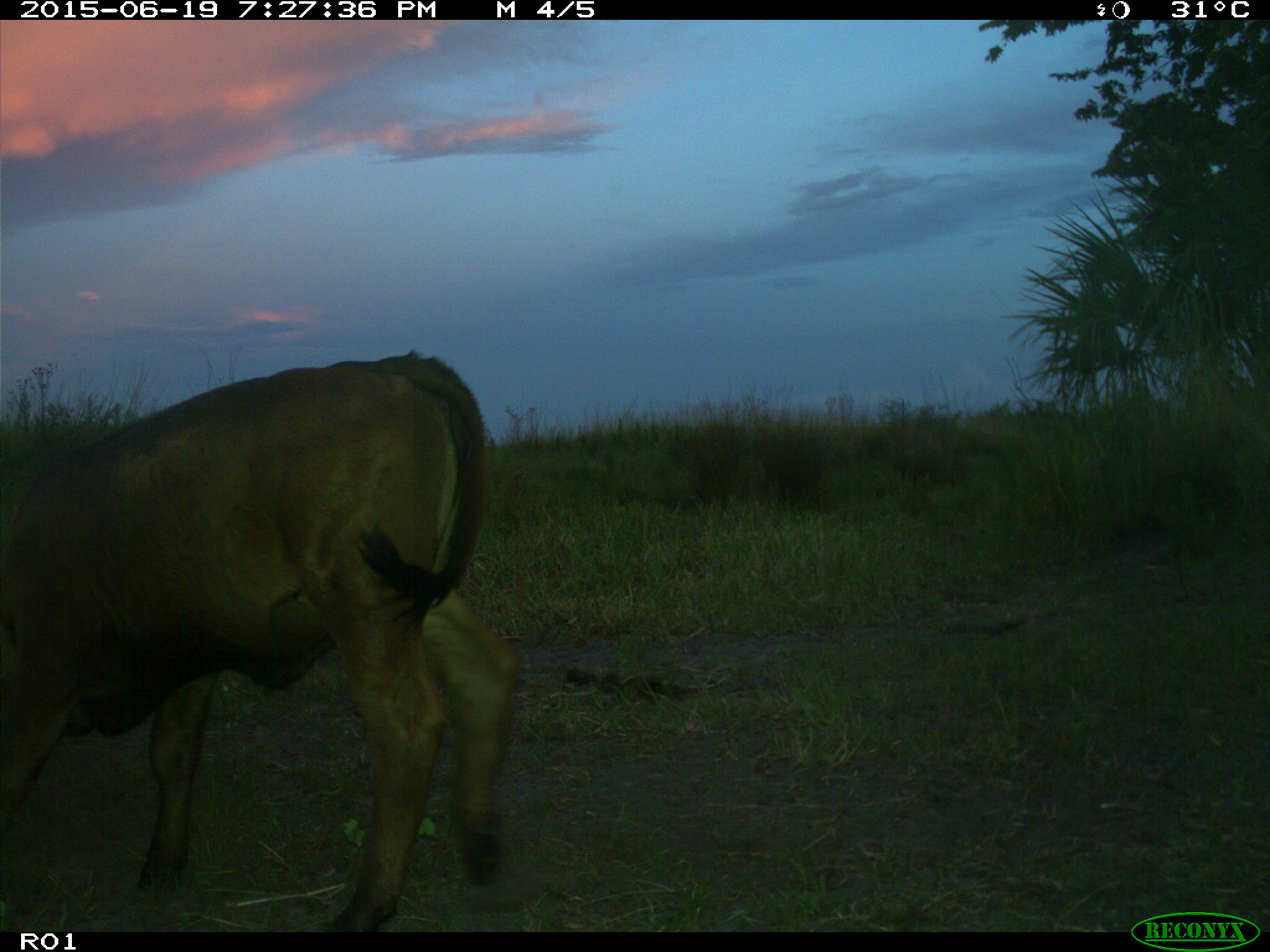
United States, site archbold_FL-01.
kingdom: Animalia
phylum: Chordata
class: Mammalia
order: Artiodactyla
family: Bovidae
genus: Bos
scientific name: Bos taurus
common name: domestic cow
Bos taurus (domestic cow).